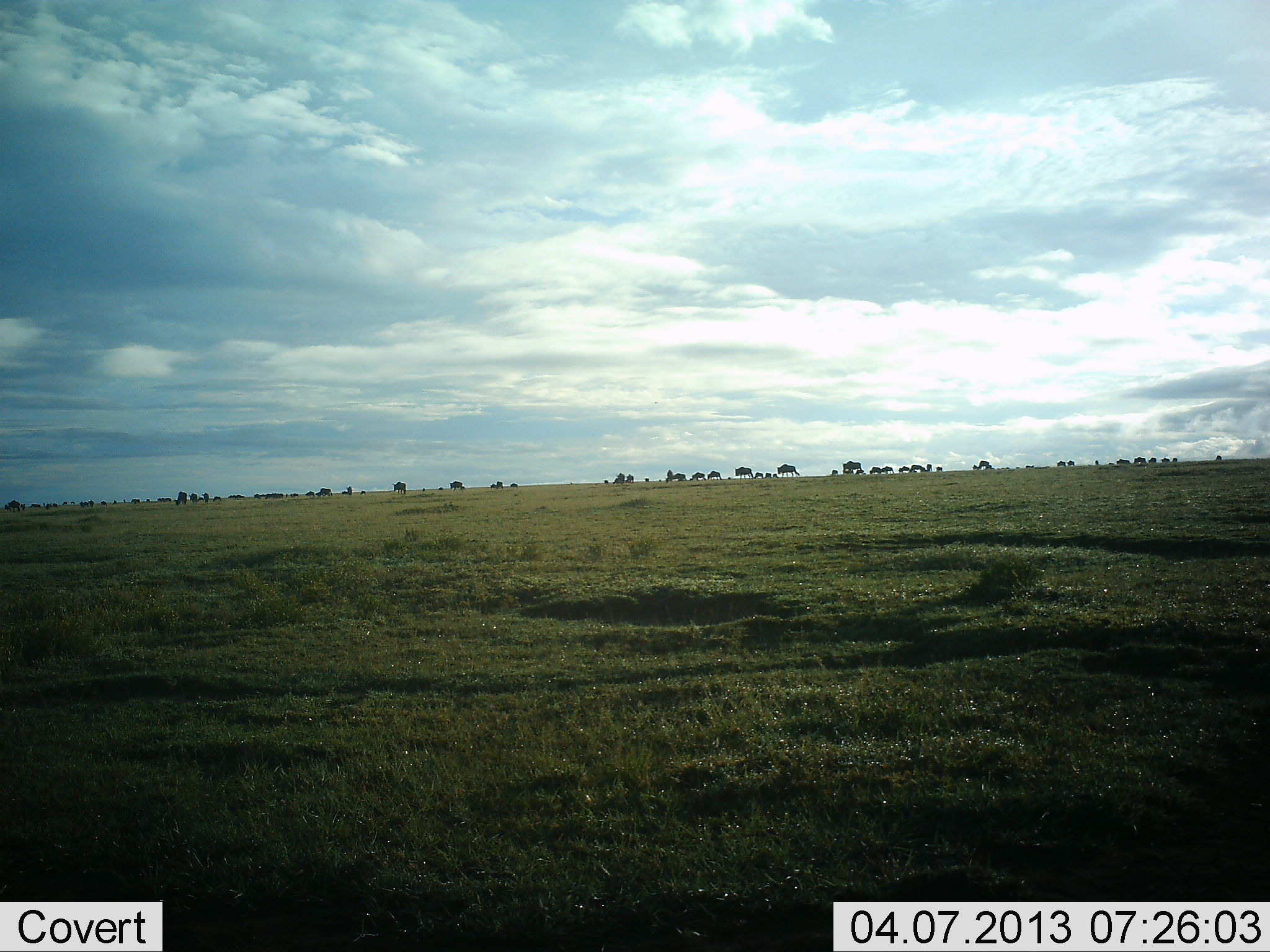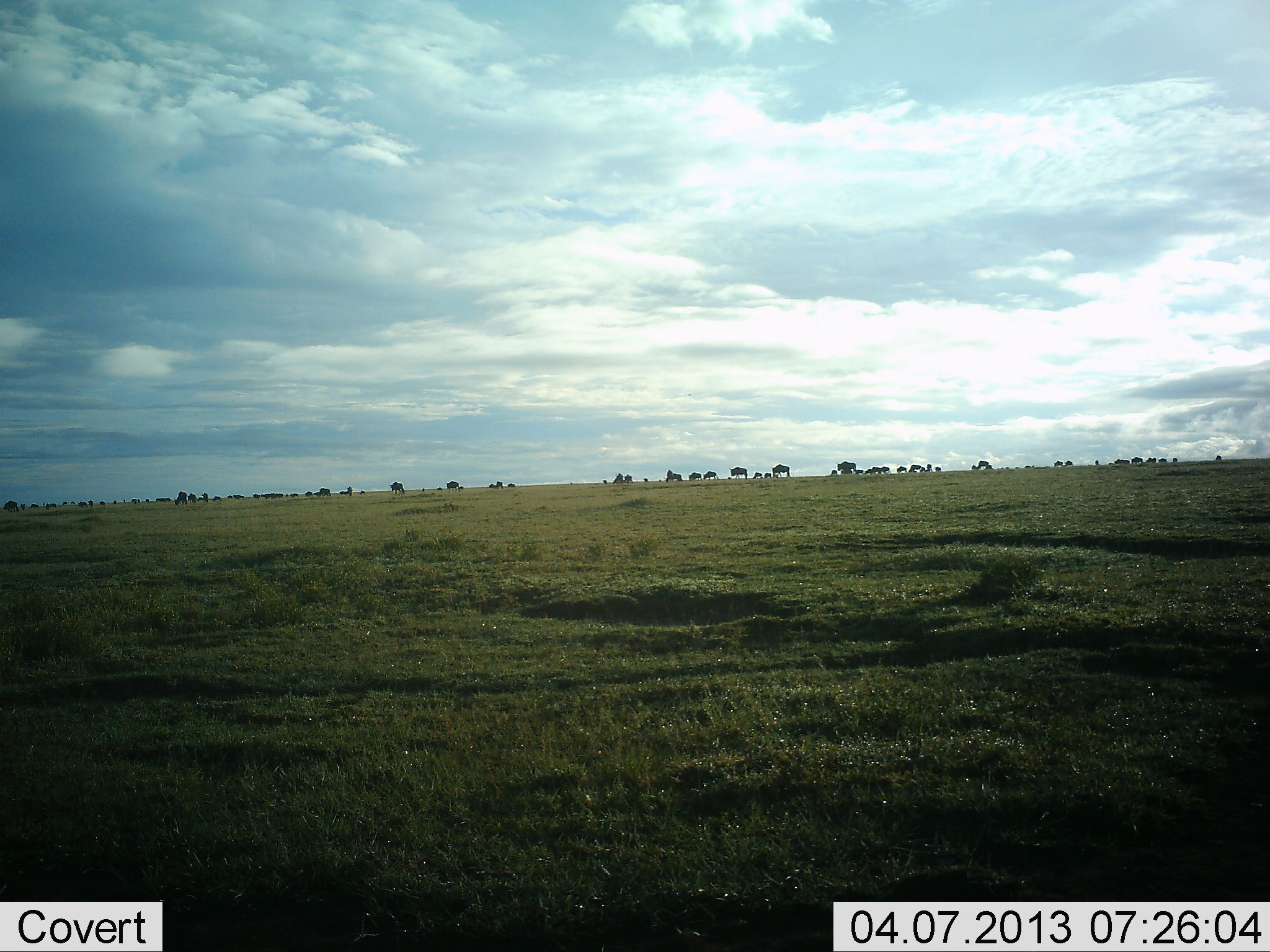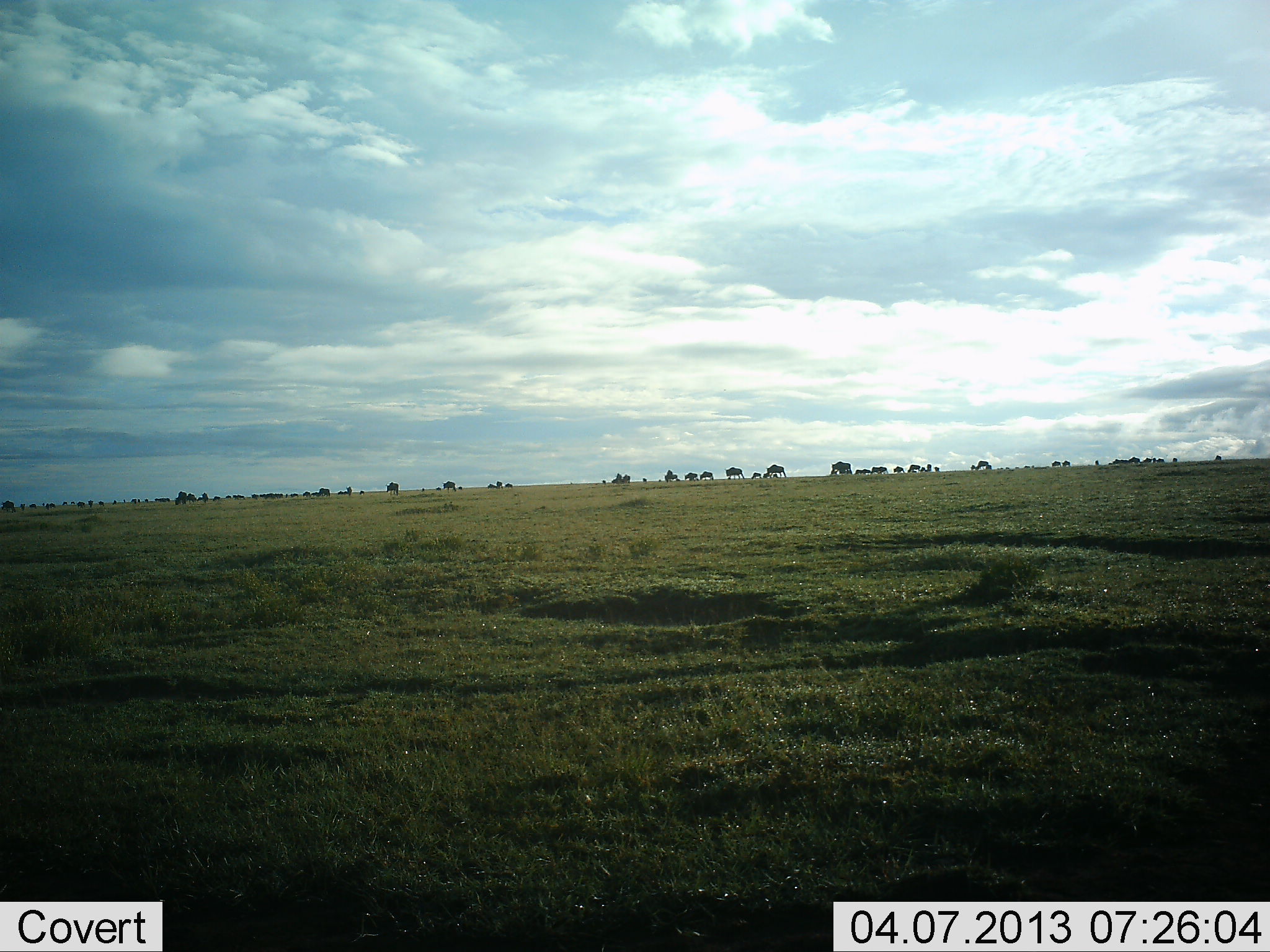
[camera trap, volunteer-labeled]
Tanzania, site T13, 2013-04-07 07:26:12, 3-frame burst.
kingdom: Animalia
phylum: Chordata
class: Mammalia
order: Artiodactyla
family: Bovidae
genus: Connochaetes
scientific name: Connochaetes taurinus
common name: blue wildebeest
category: wildebeest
Wildebeest (blue wildebeest) (Connochaetes taurinus), count 11-50. Behavior (volunteer vote fractions): standing 26%, resting 9%, moving 83%, interacting 9%. Young present (vote fraction): 0%. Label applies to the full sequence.